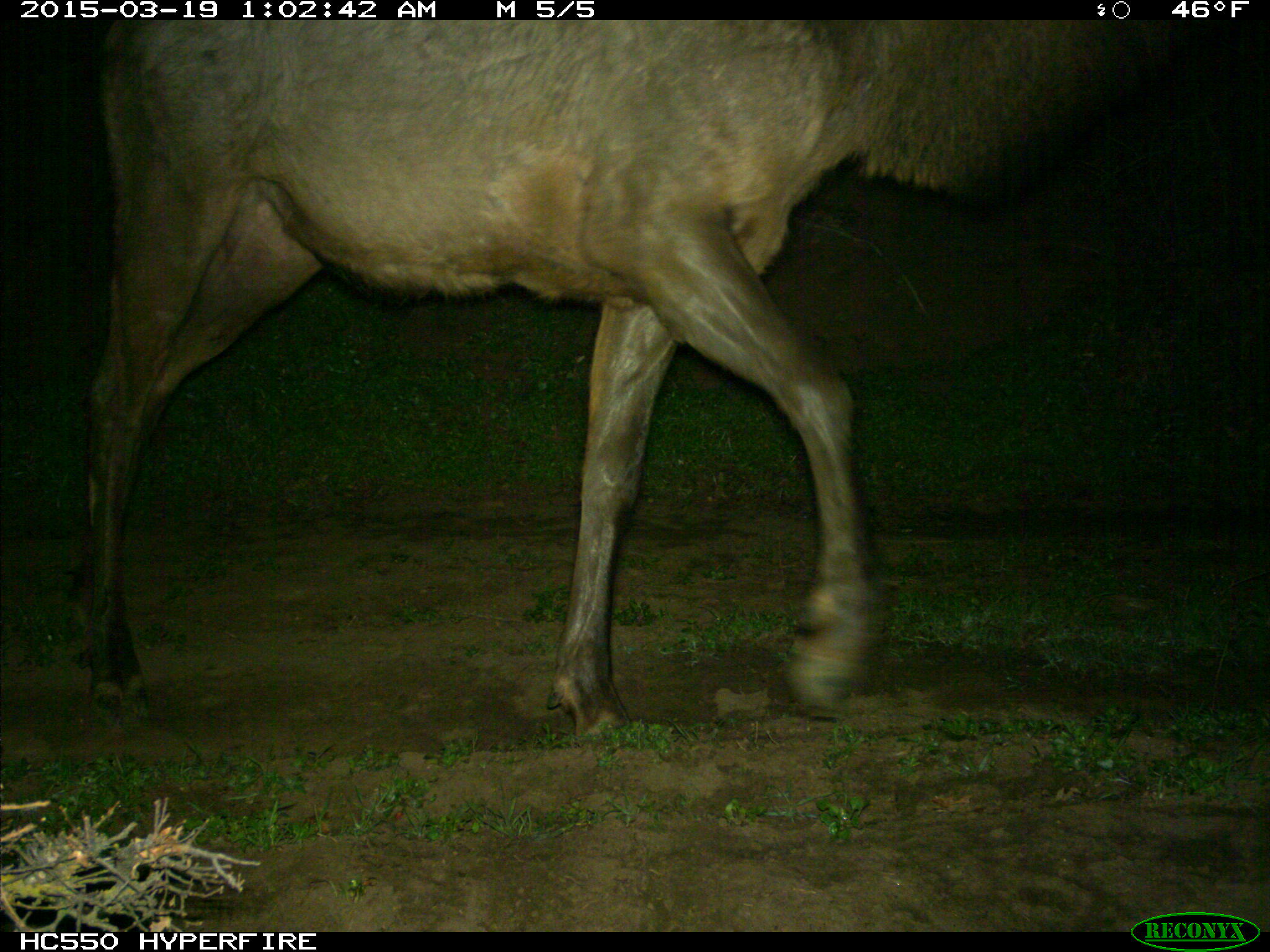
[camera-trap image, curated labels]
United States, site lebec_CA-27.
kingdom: Animalia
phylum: Chordata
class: Mammalia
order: Artiodactyla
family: Cervidae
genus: Cervus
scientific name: Cervus canadensis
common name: elk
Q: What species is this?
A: Cervus canadensis (elk).